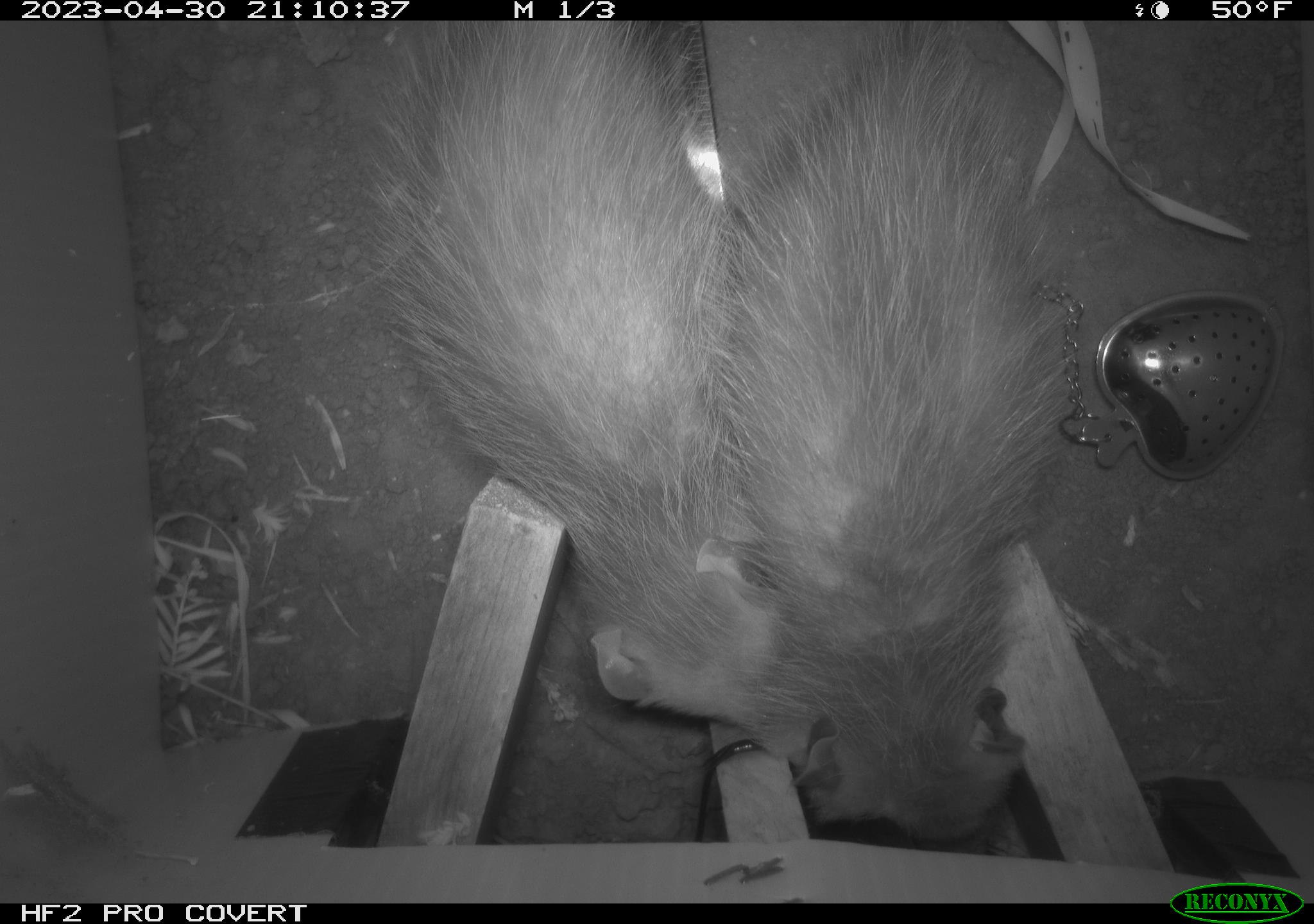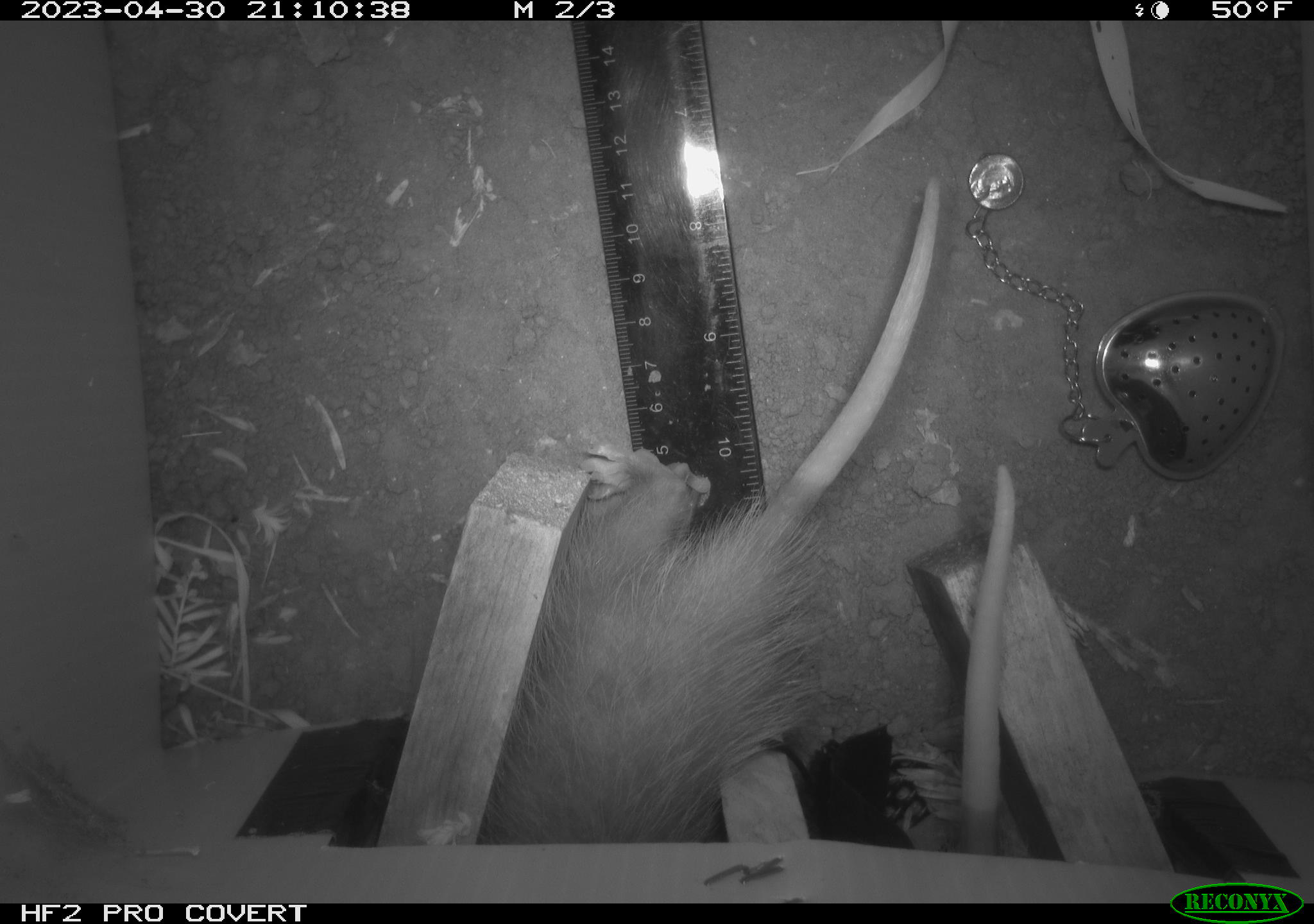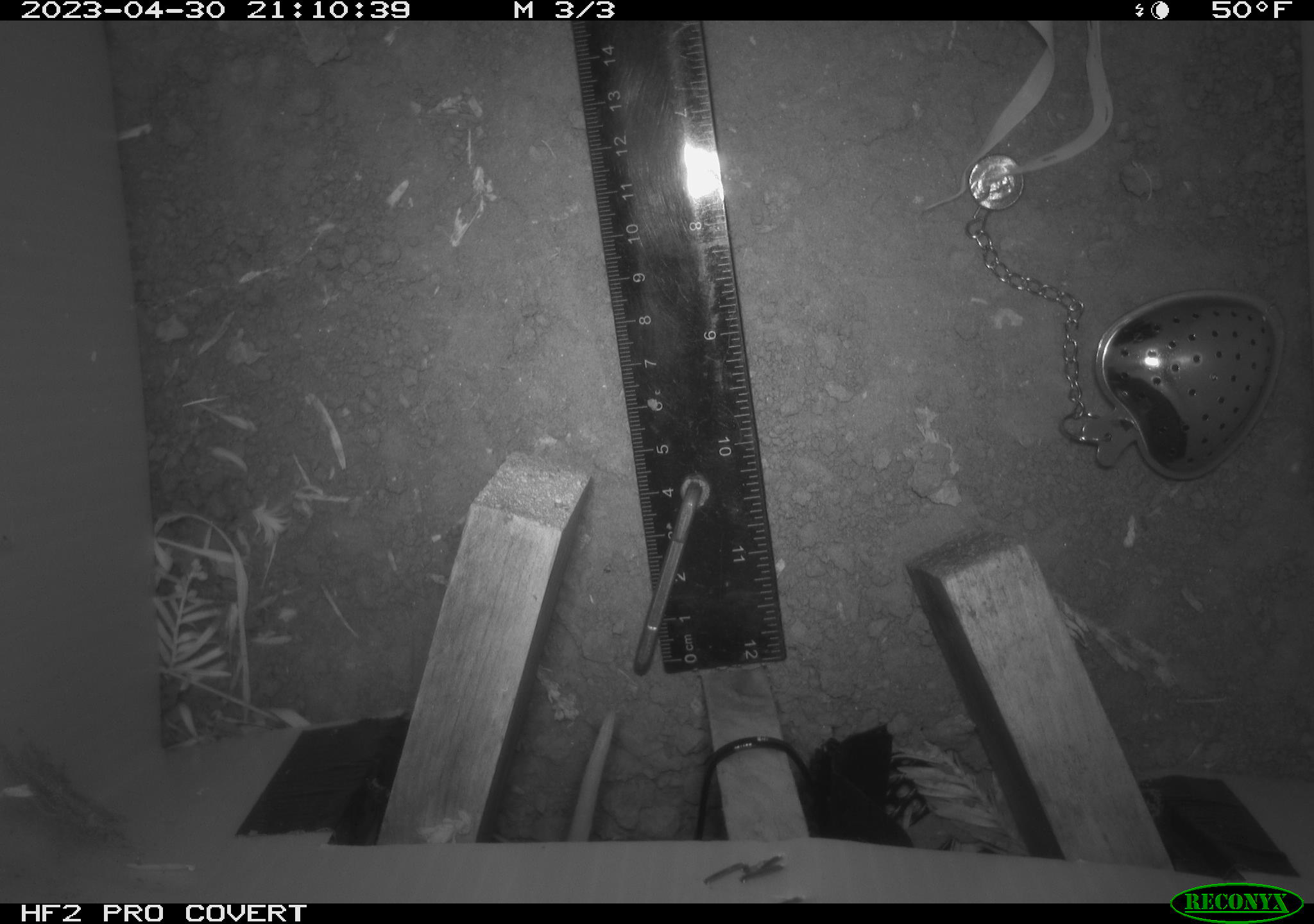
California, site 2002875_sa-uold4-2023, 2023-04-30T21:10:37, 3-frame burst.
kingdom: Animalia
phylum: Chordata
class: Mammalia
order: Didelphimorphia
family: Didelphidae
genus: Didelphis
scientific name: Didelphis virginiana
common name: virginia opossum